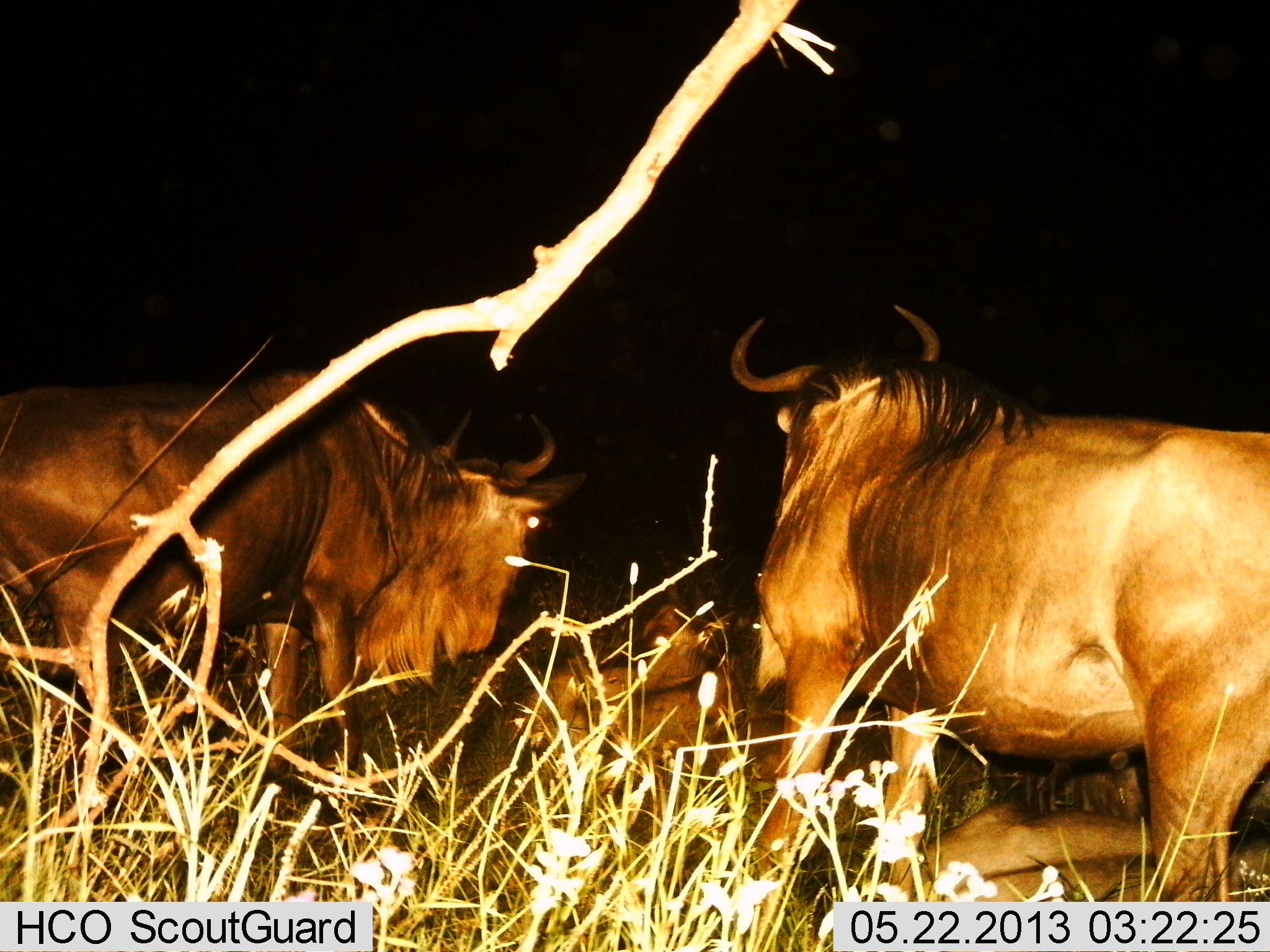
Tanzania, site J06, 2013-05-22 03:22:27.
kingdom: Animalia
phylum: Chordata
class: Mammalia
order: Artiodactyla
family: Bovidae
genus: Connochaetes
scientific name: Connochaetes taurinus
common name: blue wildebeest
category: wildebeest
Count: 4.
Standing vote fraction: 81%.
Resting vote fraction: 78%.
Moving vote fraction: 4%.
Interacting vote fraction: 7%.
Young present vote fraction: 7%.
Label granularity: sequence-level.